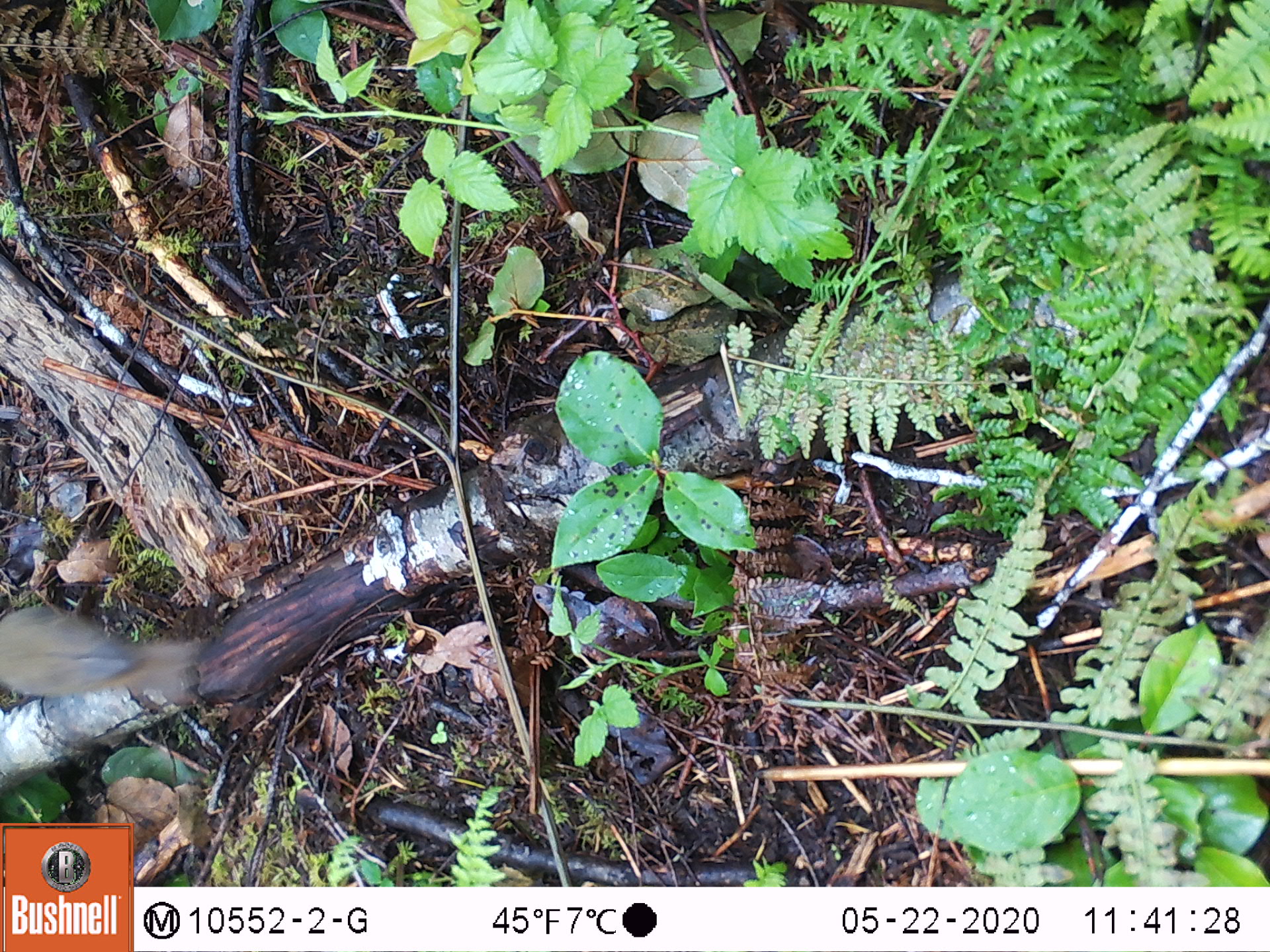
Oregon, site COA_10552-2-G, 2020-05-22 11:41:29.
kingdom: Animalia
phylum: Chordata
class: Aves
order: Passeriformes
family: Turdidae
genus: Catharus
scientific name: Catharus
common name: brown thrushes and nightingale-thrushes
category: catharus species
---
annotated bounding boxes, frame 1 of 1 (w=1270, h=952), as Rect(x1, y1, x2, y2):
catharus species: Rect(3, 593, 209, 725)